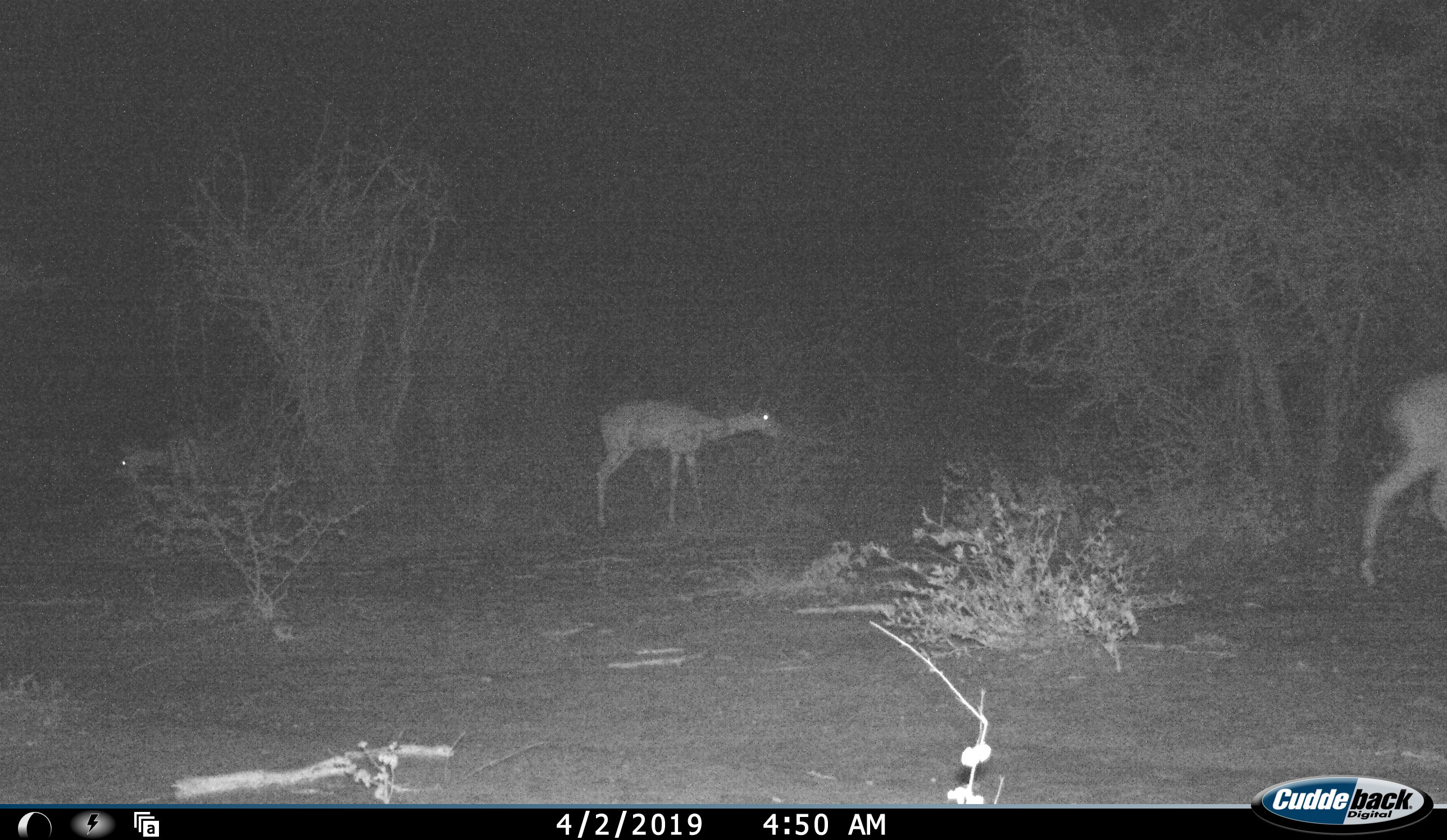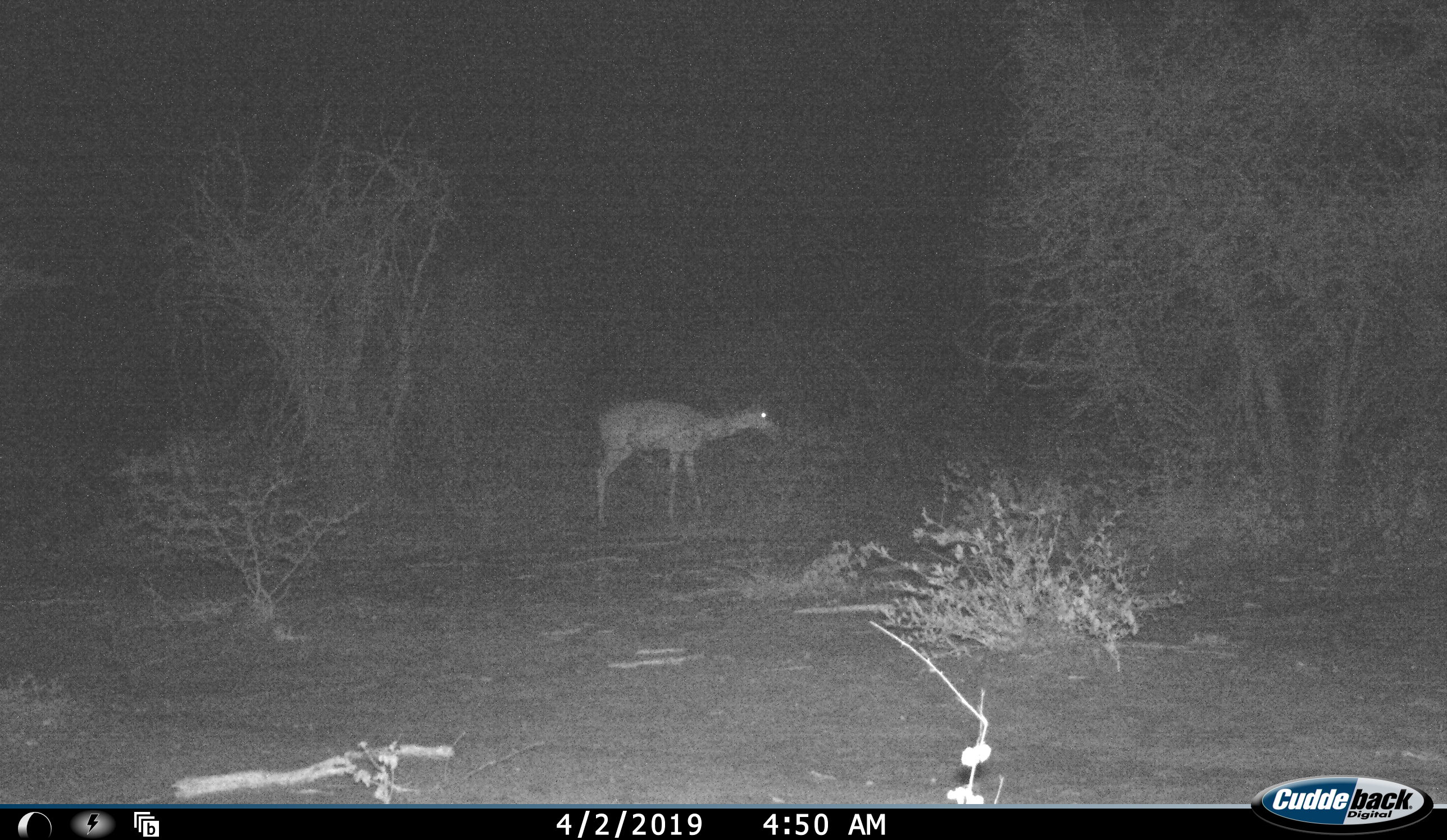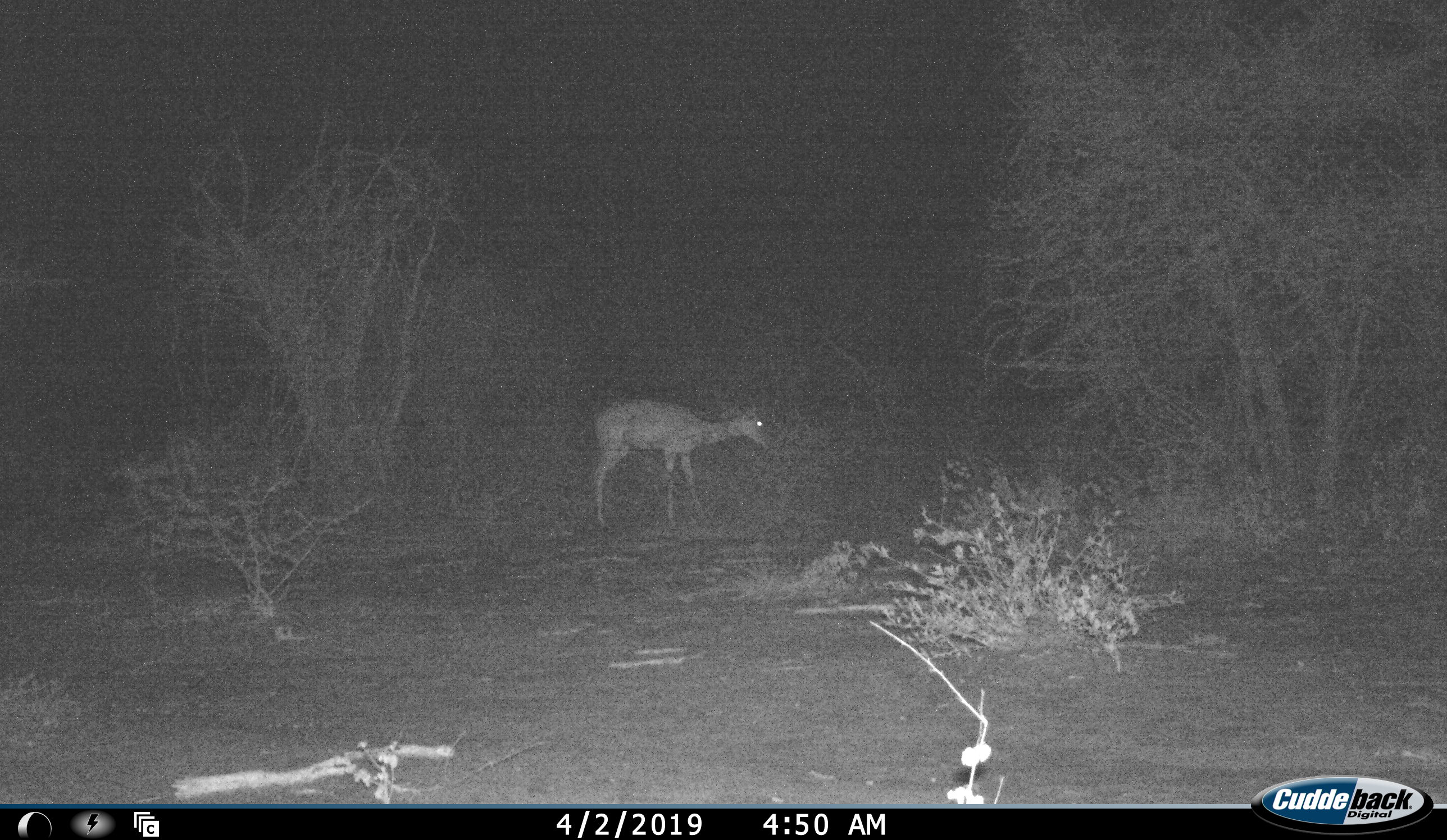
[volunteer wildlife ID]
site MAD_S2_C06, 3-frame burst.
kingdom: Animalia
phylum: Chordata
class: Mammalia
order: Artiodactyla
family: Bovidae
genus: Redunca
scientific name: Redunca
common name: reedbuck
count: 2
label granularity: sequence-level